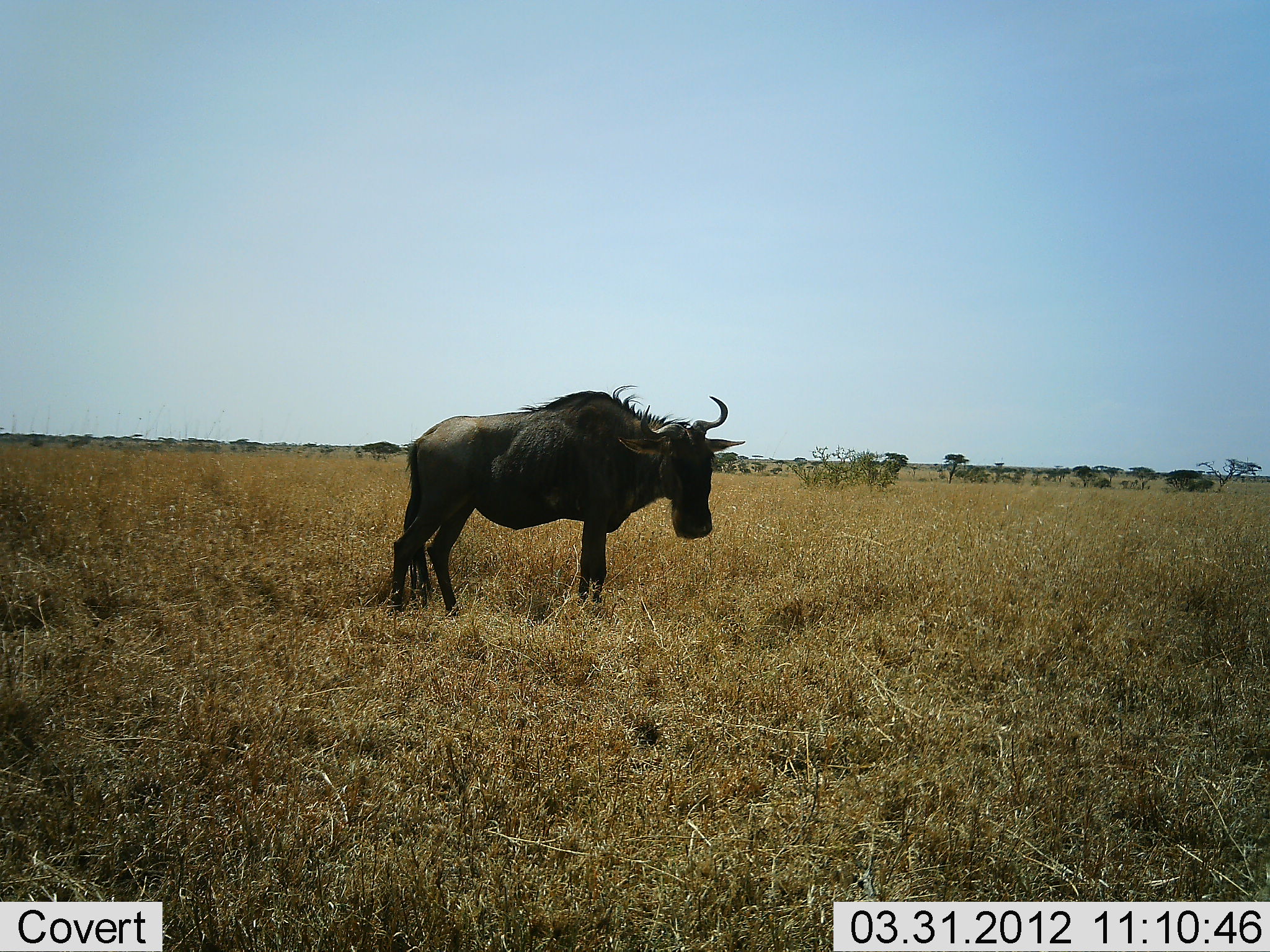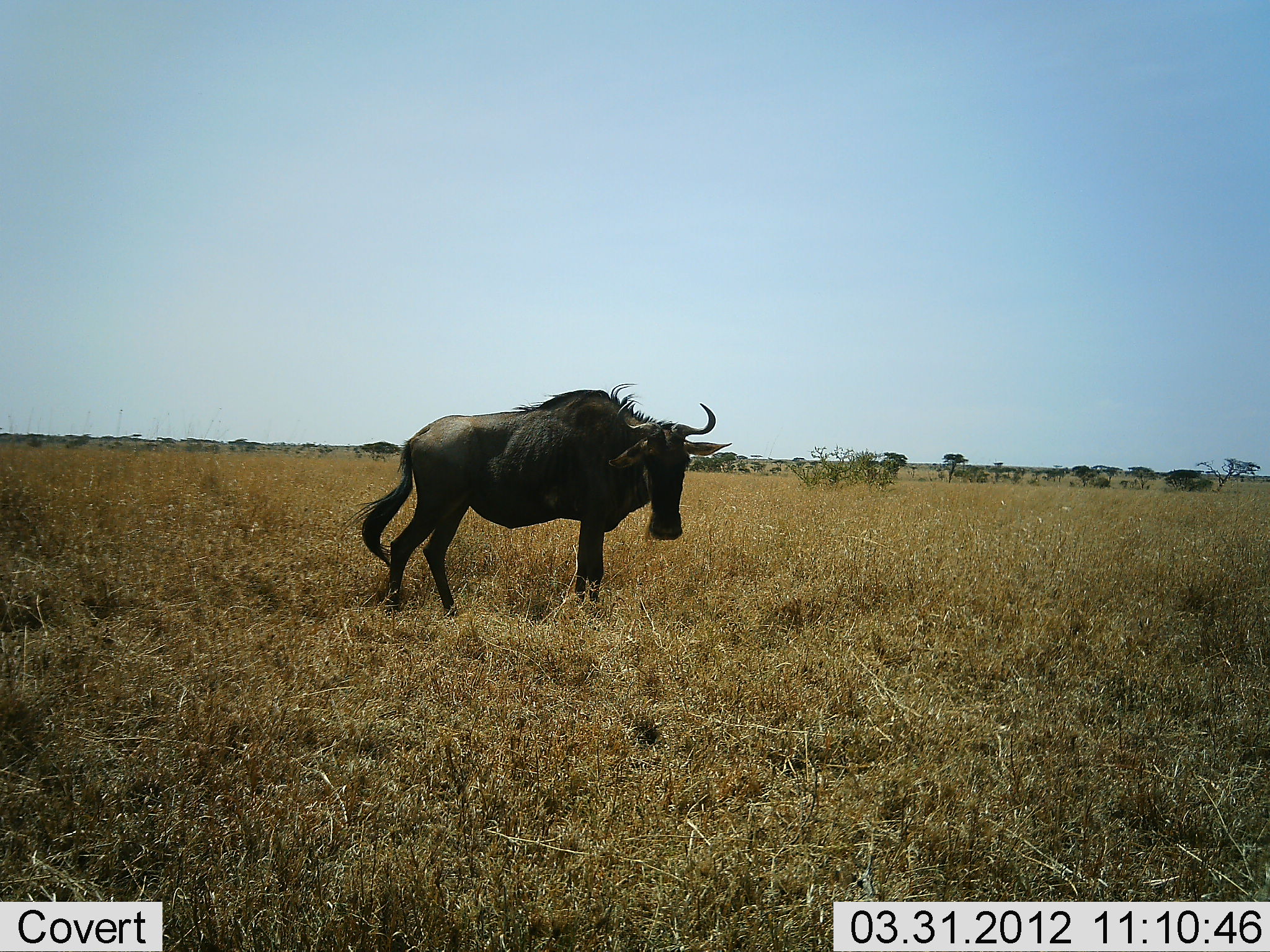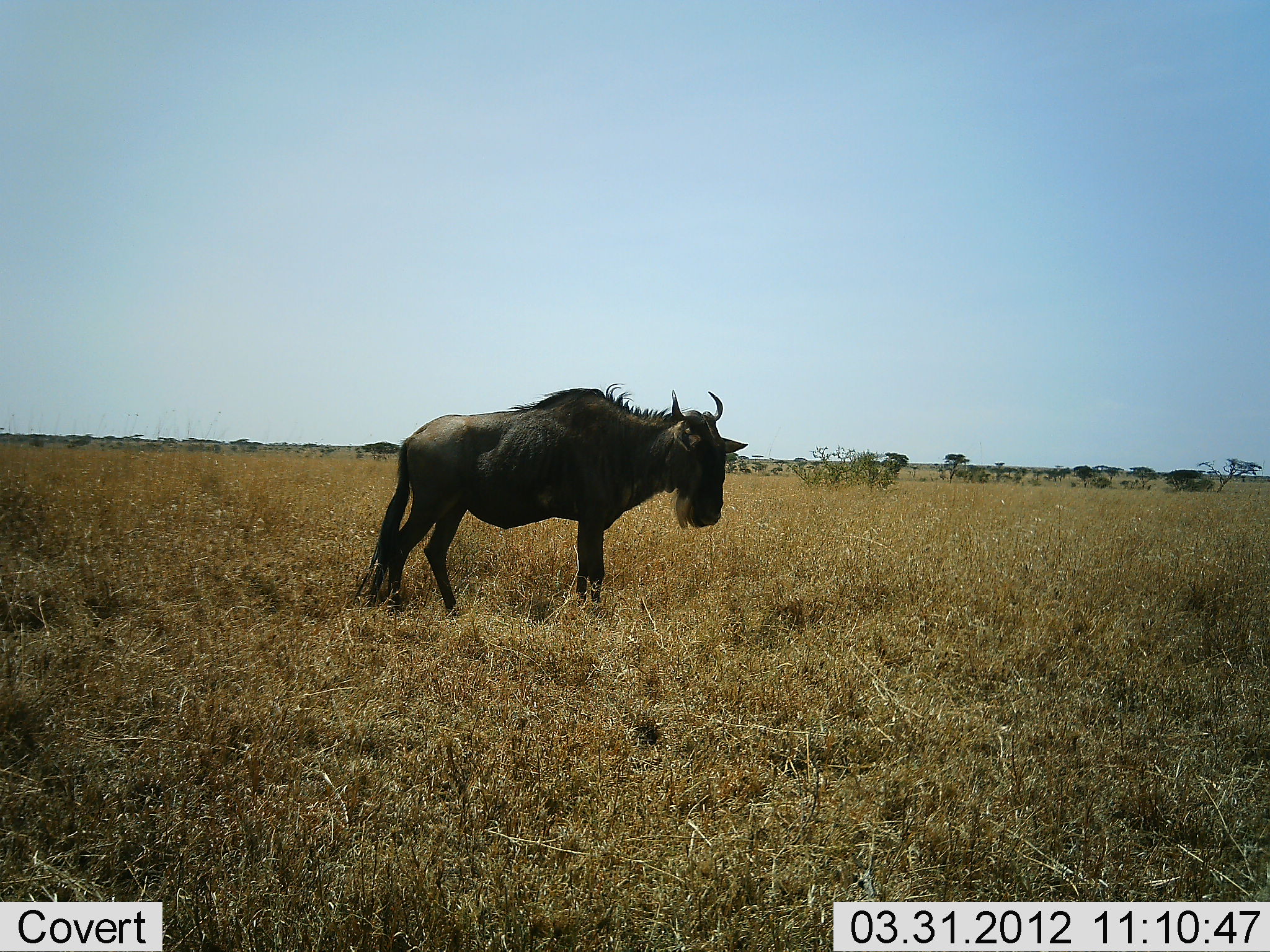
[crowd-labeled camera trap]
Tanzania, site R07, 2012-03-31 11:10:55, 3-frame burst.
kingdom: Animalia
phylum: Chordata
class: Mammalia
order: Artiodactyla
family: Bovidae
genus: Connochaetes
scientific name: Connochaetes taurinus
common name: blue wildebeest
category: wildebeest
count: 1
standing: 100%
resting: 0%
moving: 0%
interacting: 0%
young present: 0%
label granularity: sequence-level